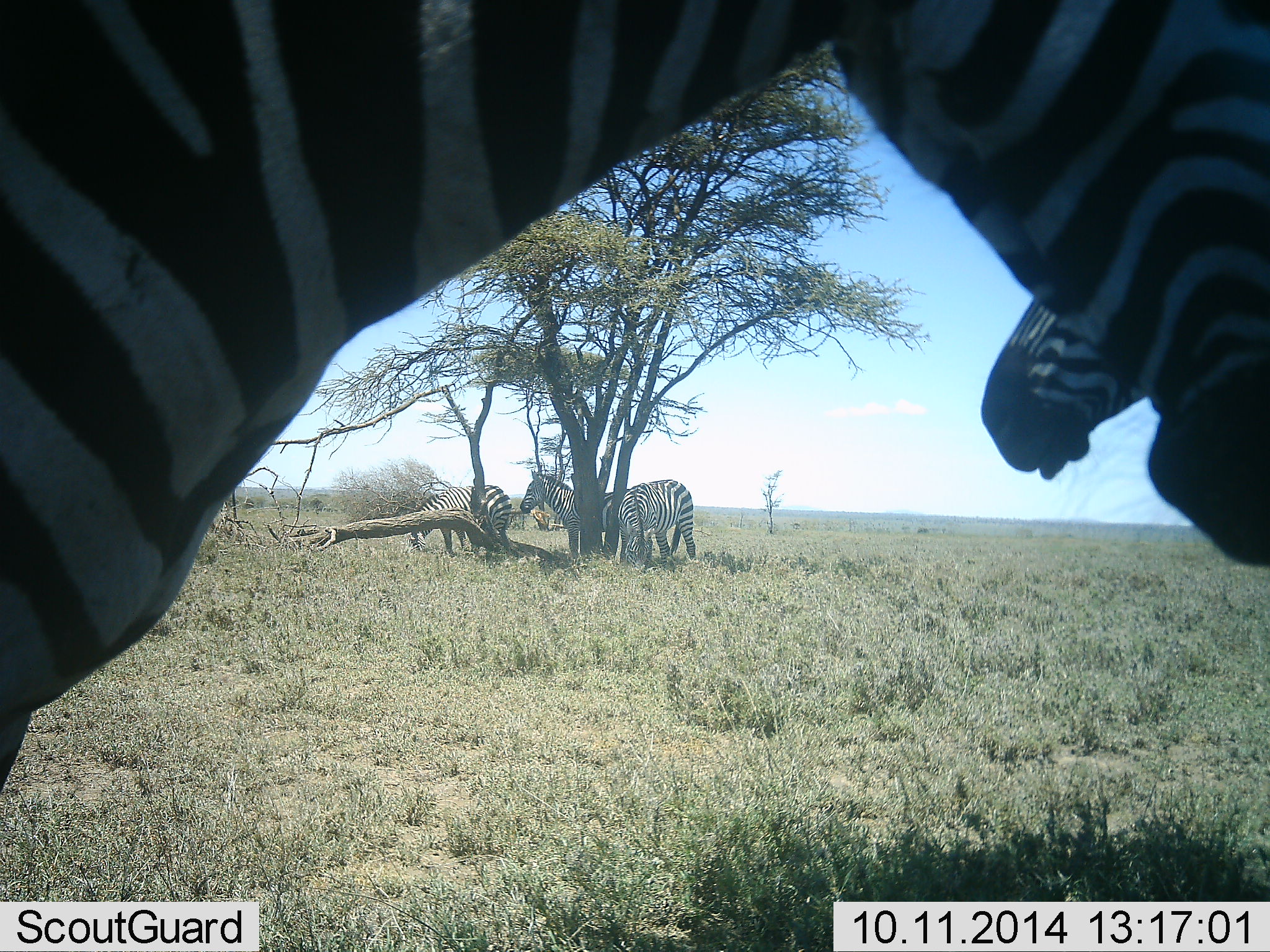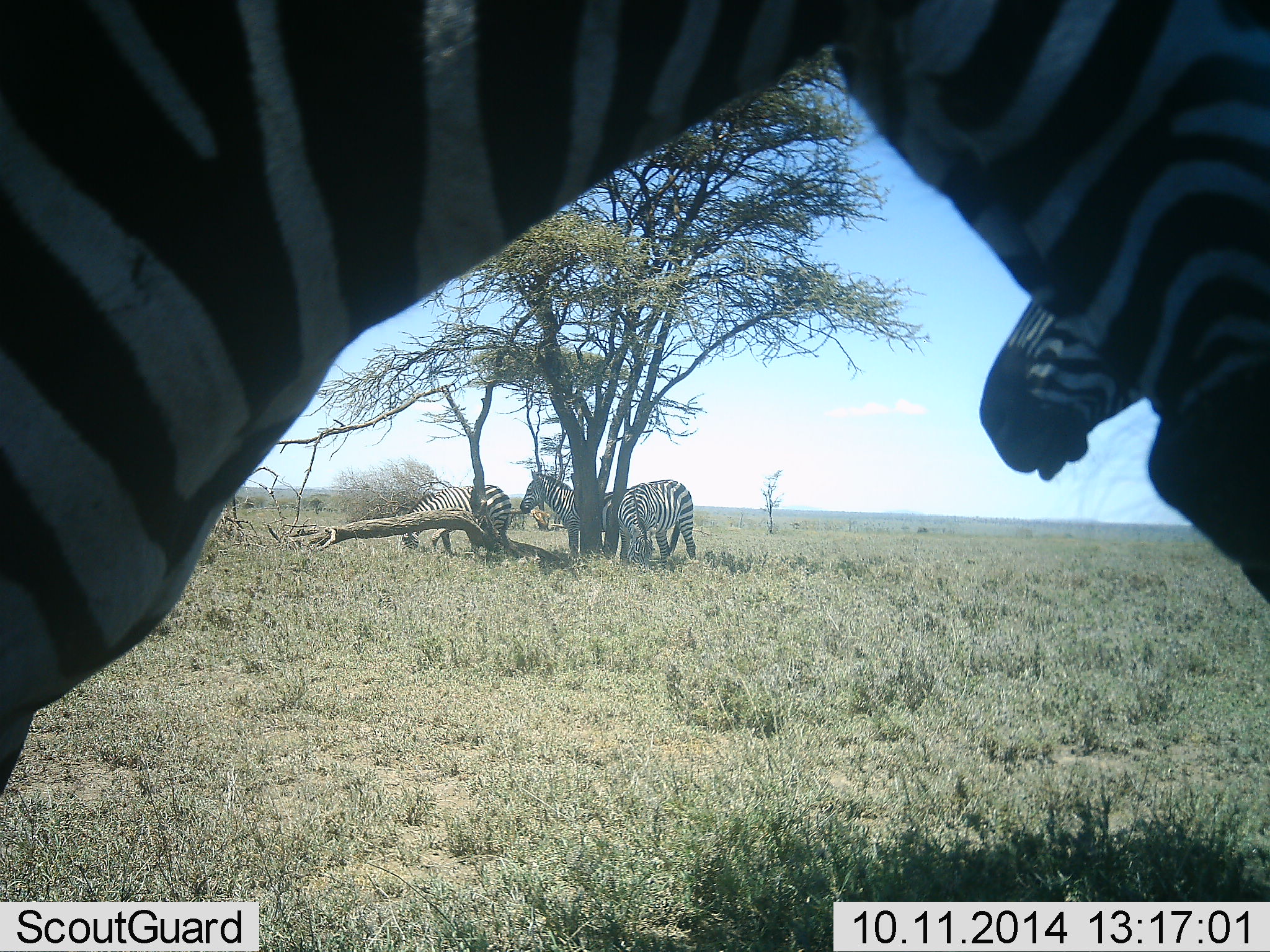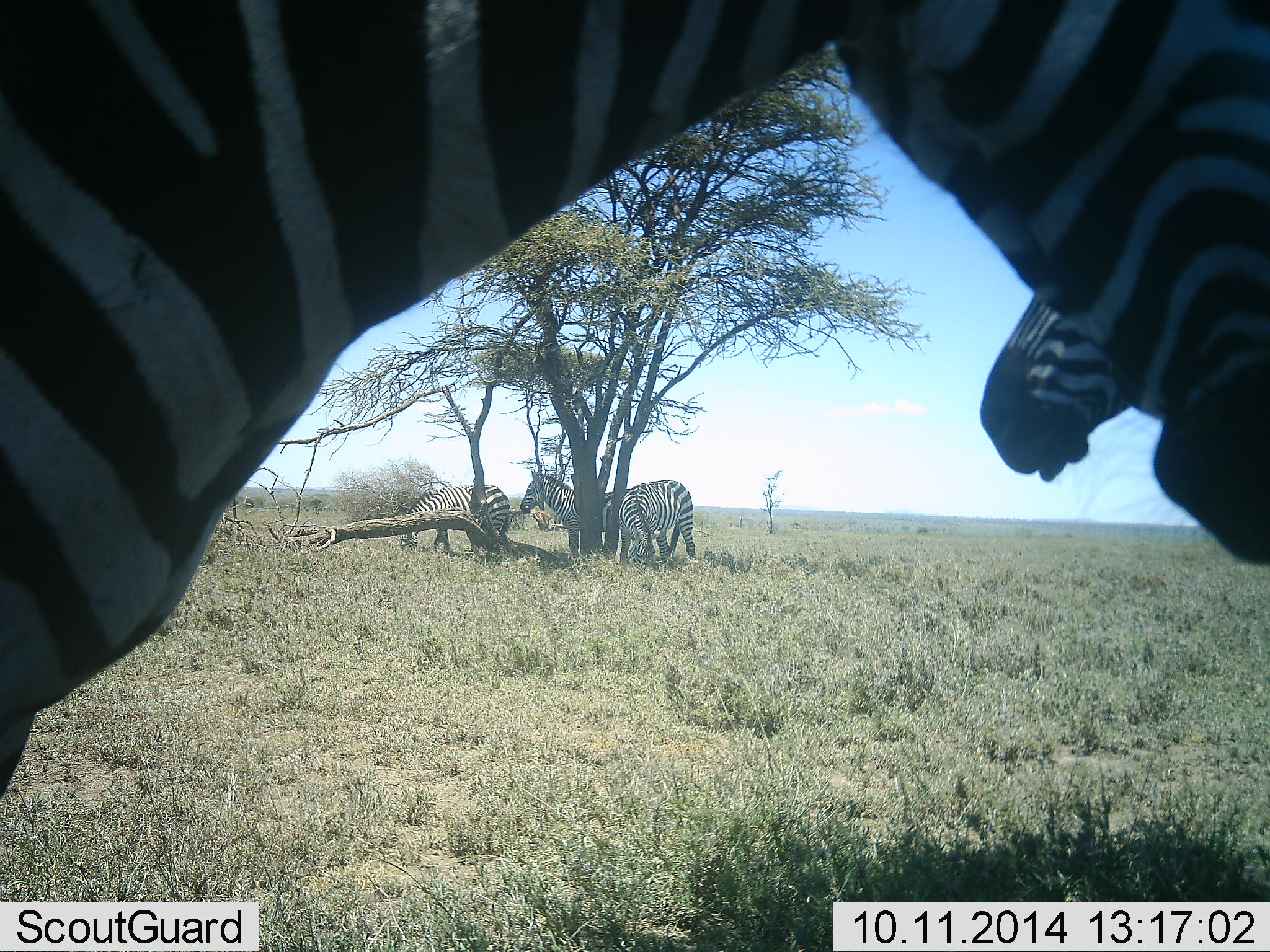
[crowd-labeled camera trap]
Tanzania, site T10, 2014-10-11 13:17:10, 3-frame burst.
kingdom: Animalia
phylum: Chordata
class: Mammalia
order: Perissodactyla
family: Equidae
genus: Equus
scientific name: Equus quagga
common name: plains zebra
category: zebra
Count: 5.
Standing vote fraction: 70%.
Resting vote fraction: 0%.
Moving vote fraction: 0%.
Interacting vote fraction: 10%.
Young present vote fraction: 0%.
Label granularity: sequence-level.